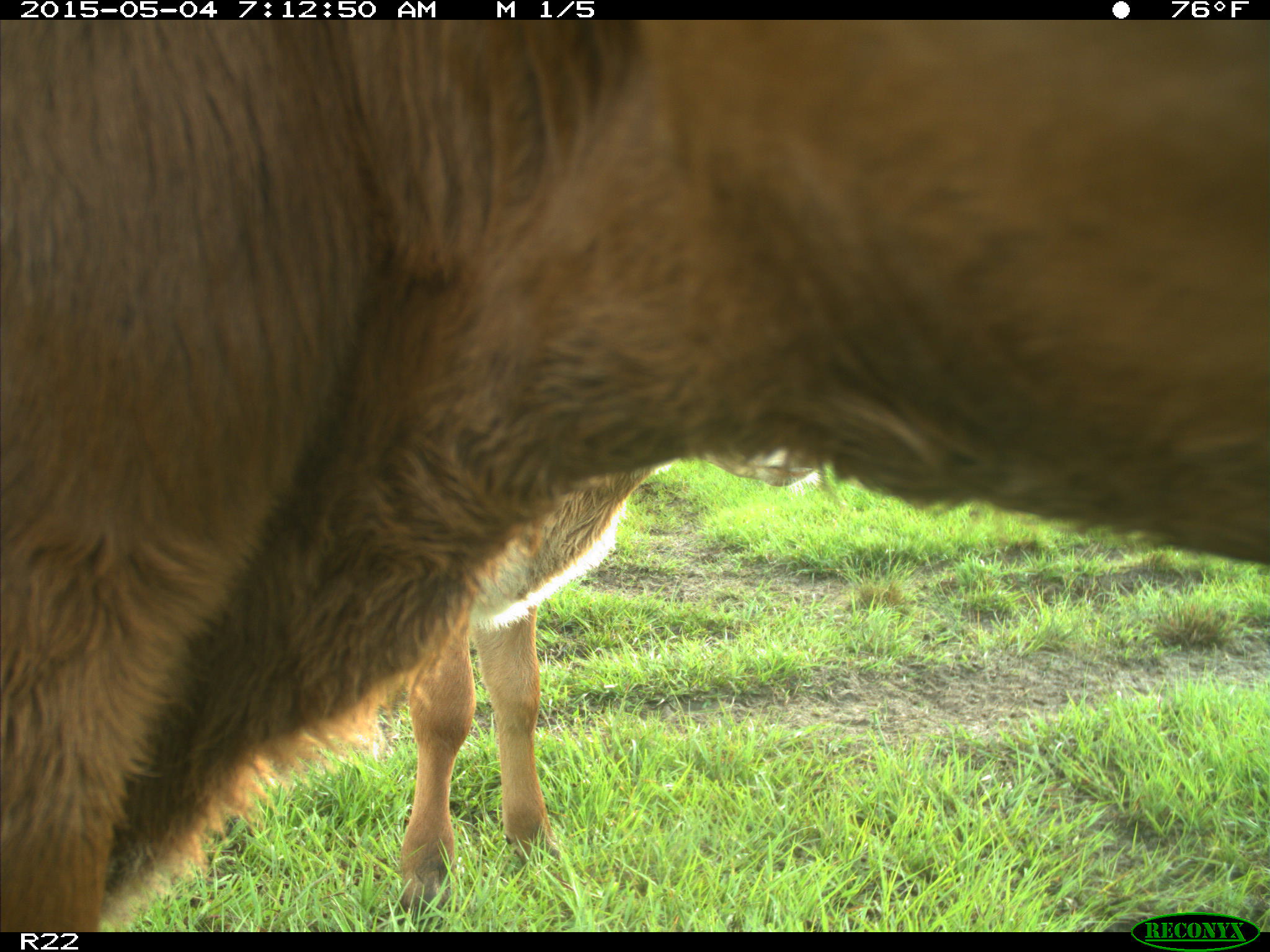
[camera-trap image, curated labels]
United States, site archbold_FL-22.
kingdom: Animalia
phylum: Chordata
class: Mammalia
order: Artiodactyla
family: Bovidae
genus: Bos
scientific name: Bos taurus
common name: domestic cow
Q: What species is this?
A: Bos taurus (domestic cow).